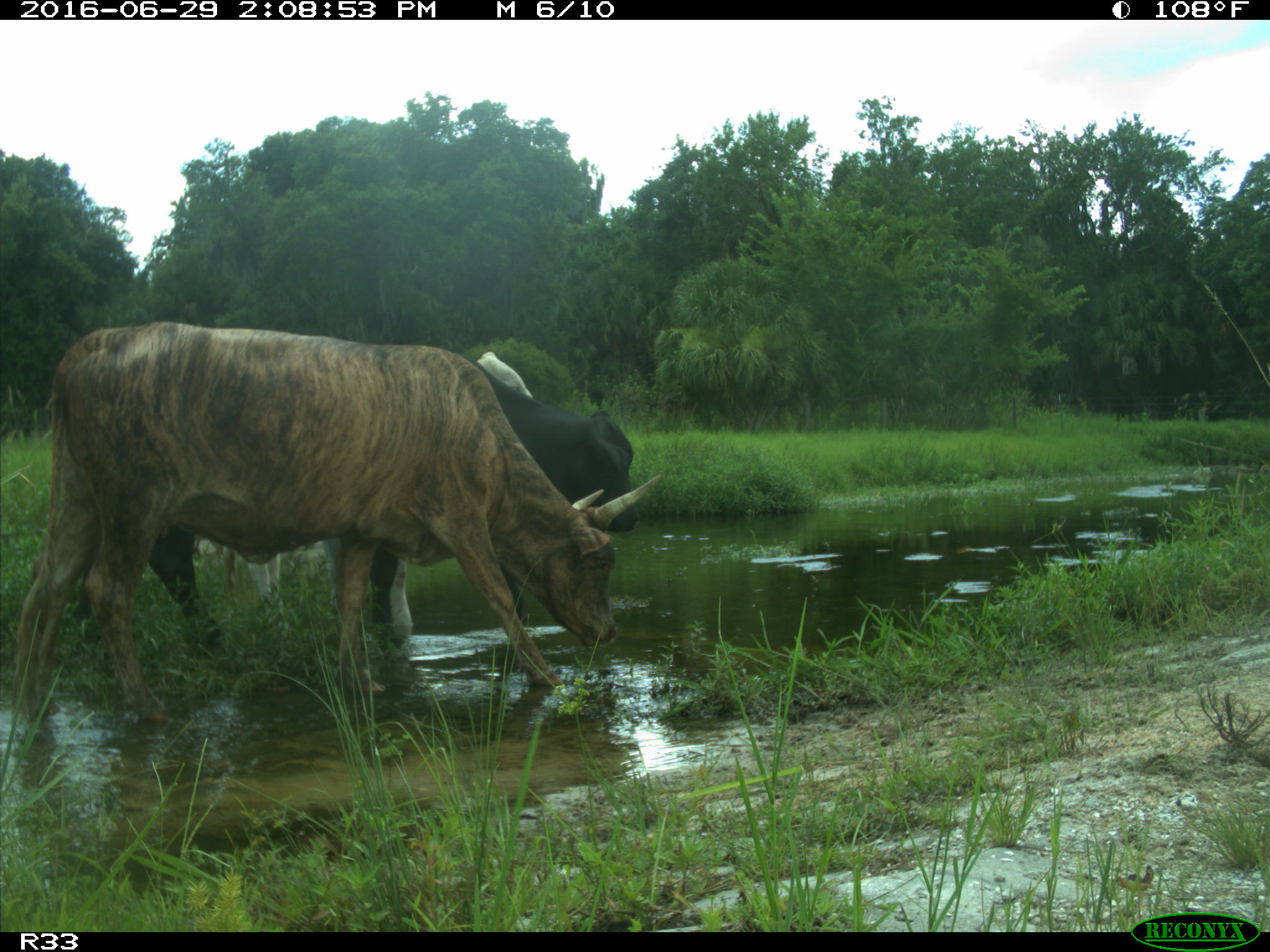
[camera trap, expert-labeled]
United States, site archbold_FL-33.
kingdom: Animalia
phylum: Chordata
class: Mammalia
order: Artiodactyla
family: Bovidae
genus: Bos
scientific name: Bos taurus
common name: domestic cow